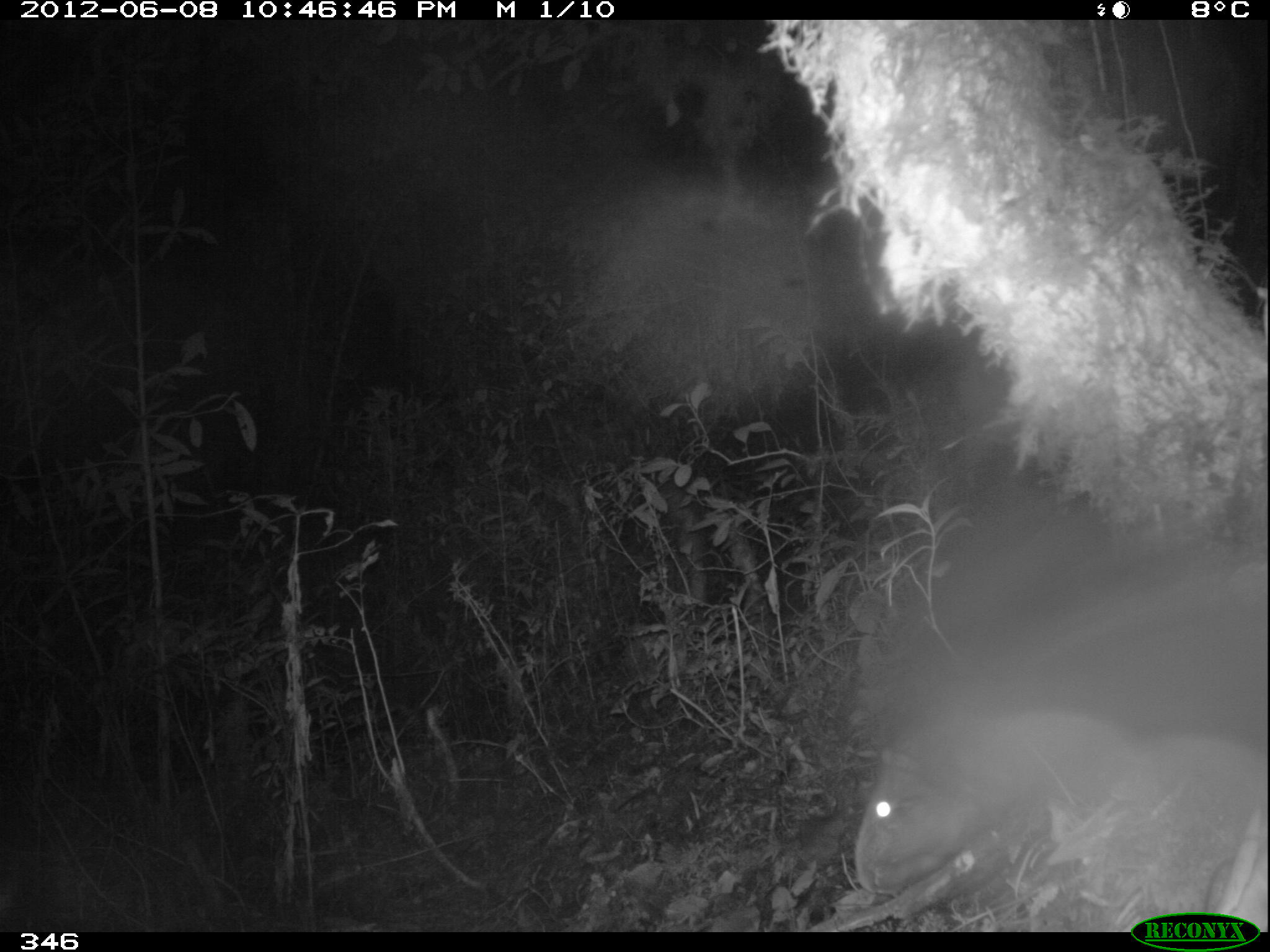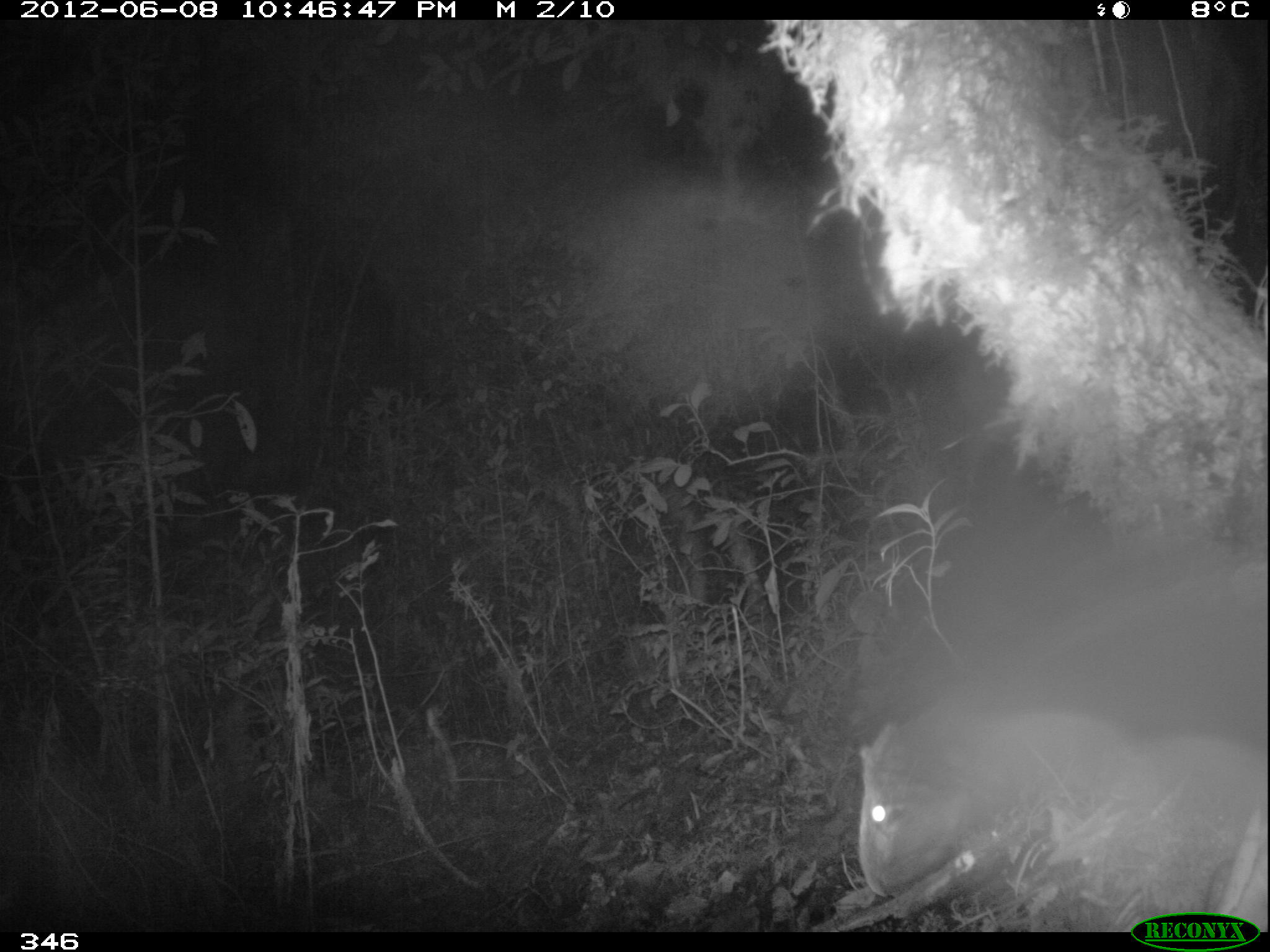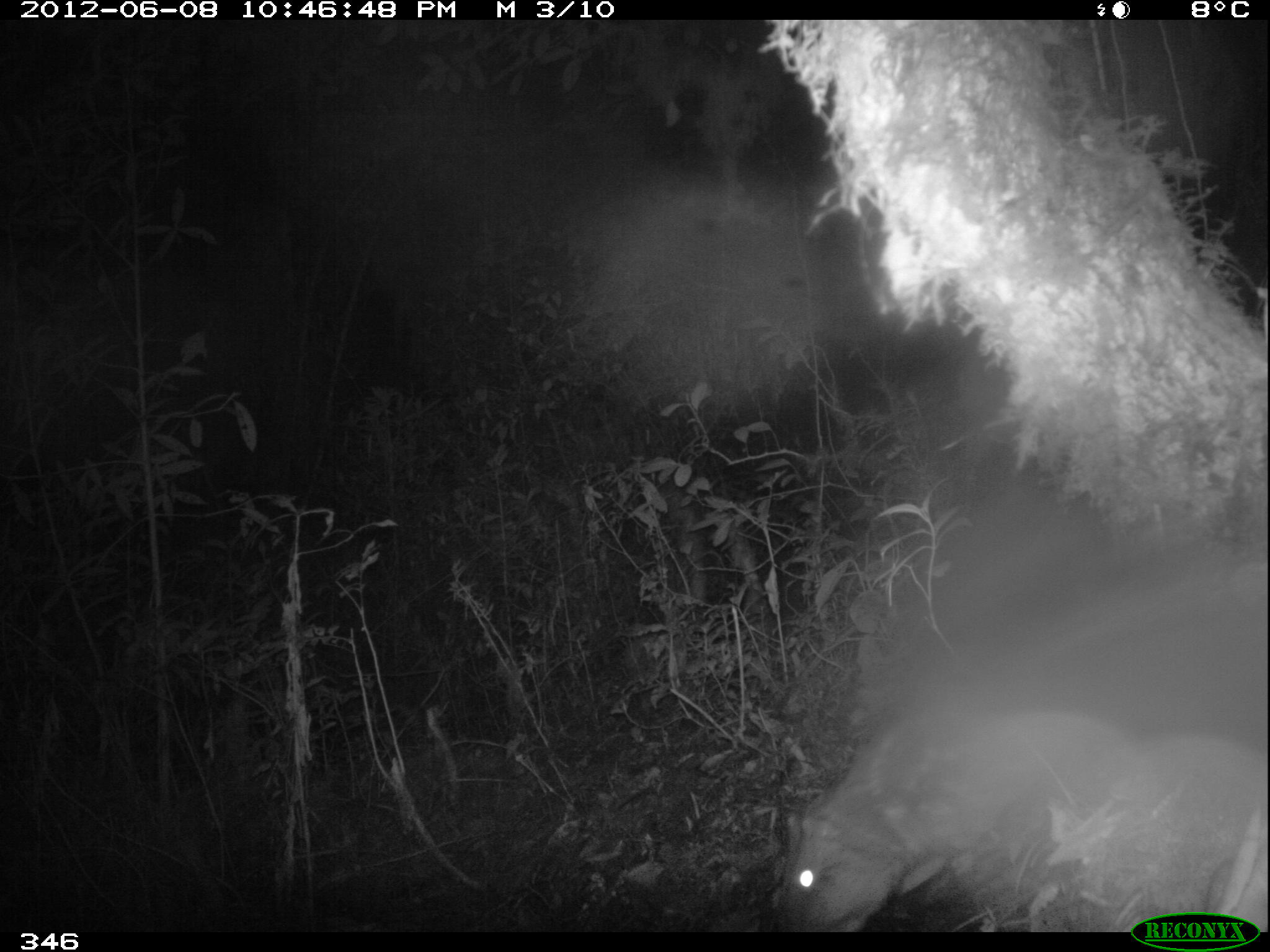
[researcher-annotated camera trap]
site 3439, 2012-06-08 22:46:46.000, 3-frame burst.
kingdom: Animalia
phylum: Chordata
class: Mammalia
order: Rodentia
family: Cuniculidae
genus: Cuniculus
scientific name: Cuniculus taczanowskii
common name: mountain paca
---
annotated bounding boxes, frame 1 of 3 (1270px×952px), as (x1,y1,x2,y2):
cuniculus taczanowskii: (851,544,1269,894)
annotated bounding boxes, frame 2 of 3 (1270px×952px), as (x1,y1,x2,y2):
cuniculus taczanowskii: (852,699,1166,913)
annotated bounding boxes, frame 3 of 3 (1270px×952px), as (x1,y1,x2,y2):
cuniculus taczanowskii: (779,711,1109,933)